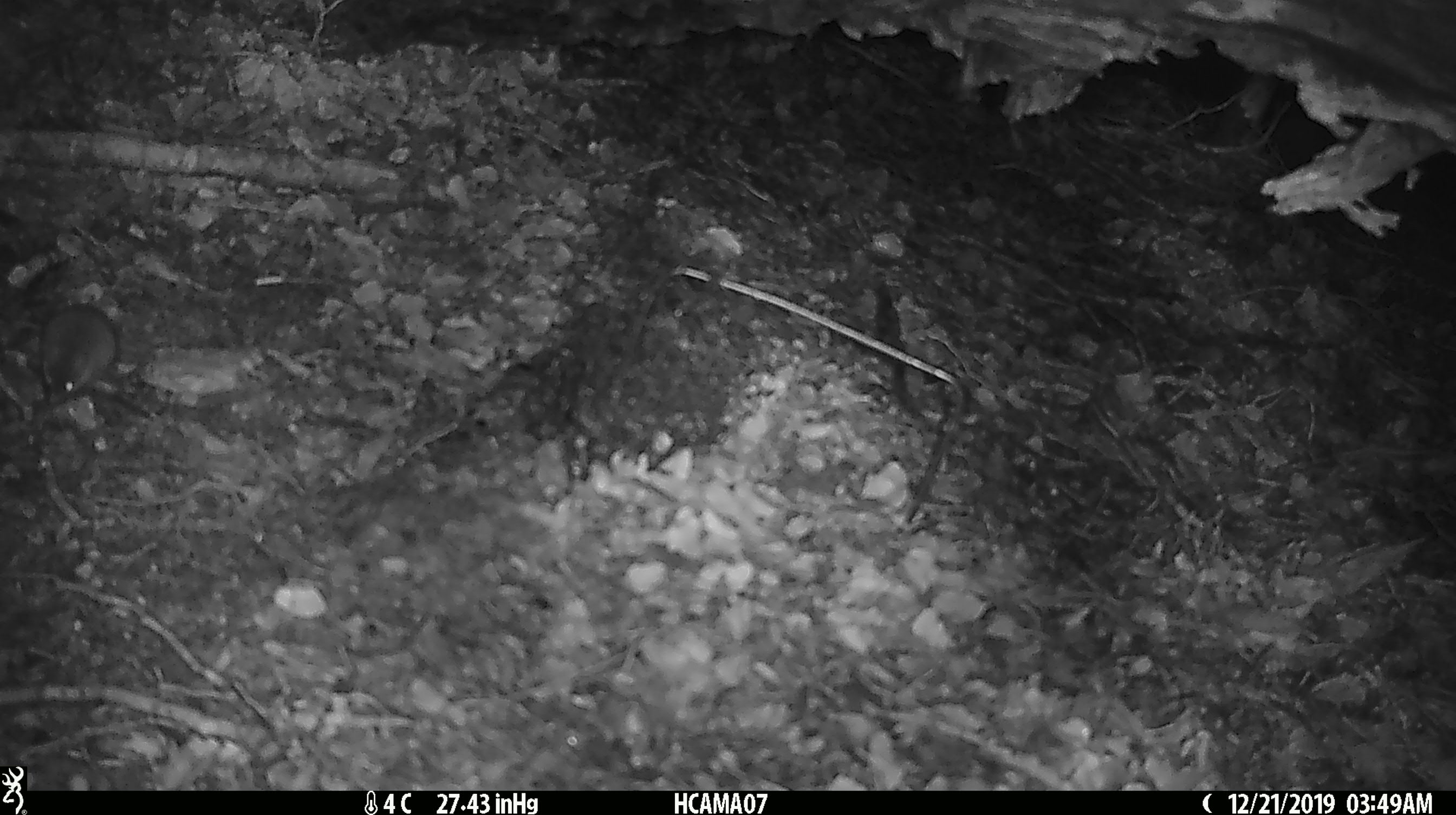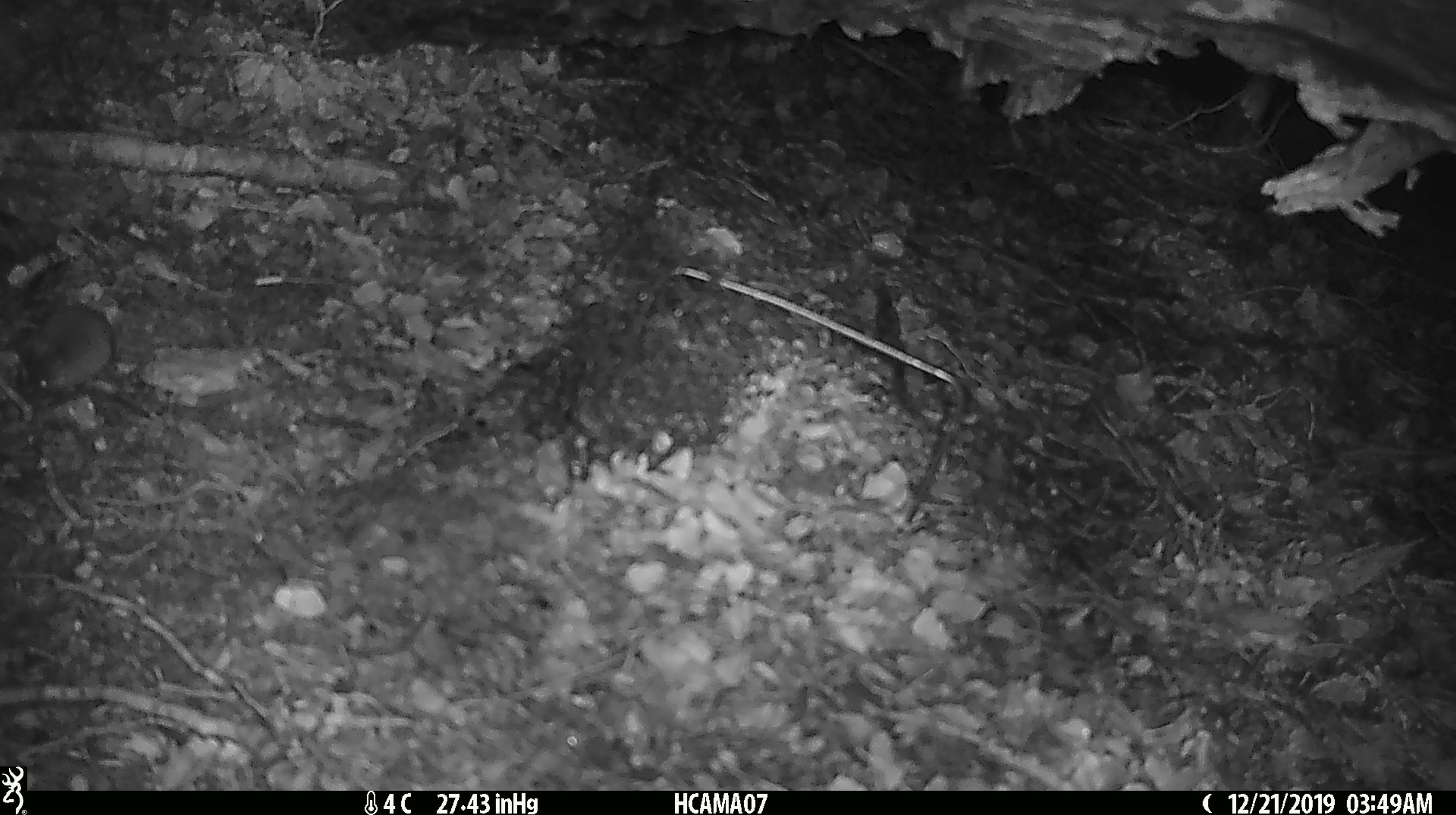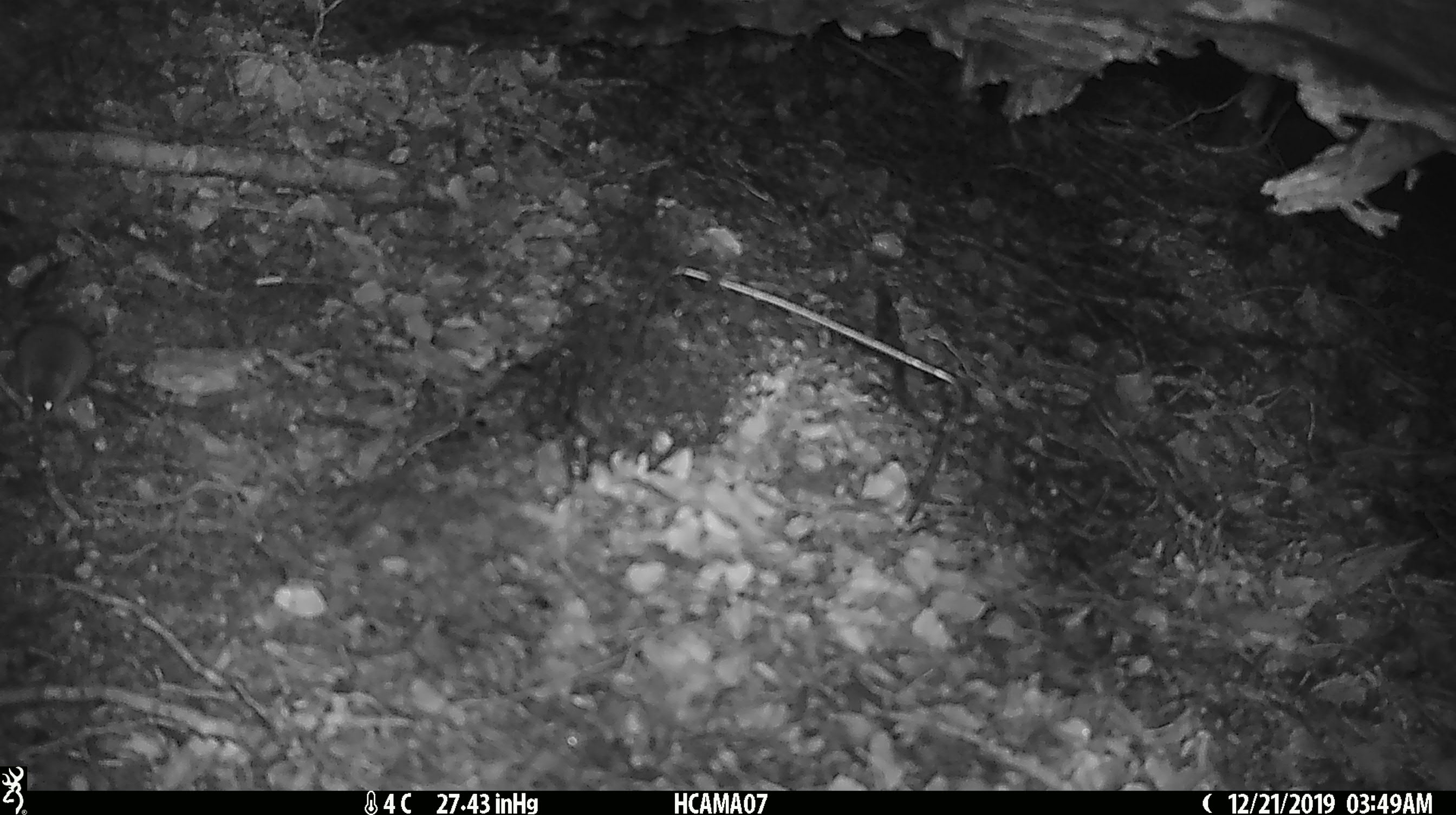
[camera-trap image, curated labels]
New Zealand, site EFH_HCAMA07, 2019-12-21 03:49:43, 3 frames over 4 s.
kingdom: Animalia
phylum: Chordata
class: Mammalia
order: Rodentia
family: Muridae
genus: Mus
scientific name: Mus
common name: mouse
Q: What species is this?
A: Mouse (Mus).